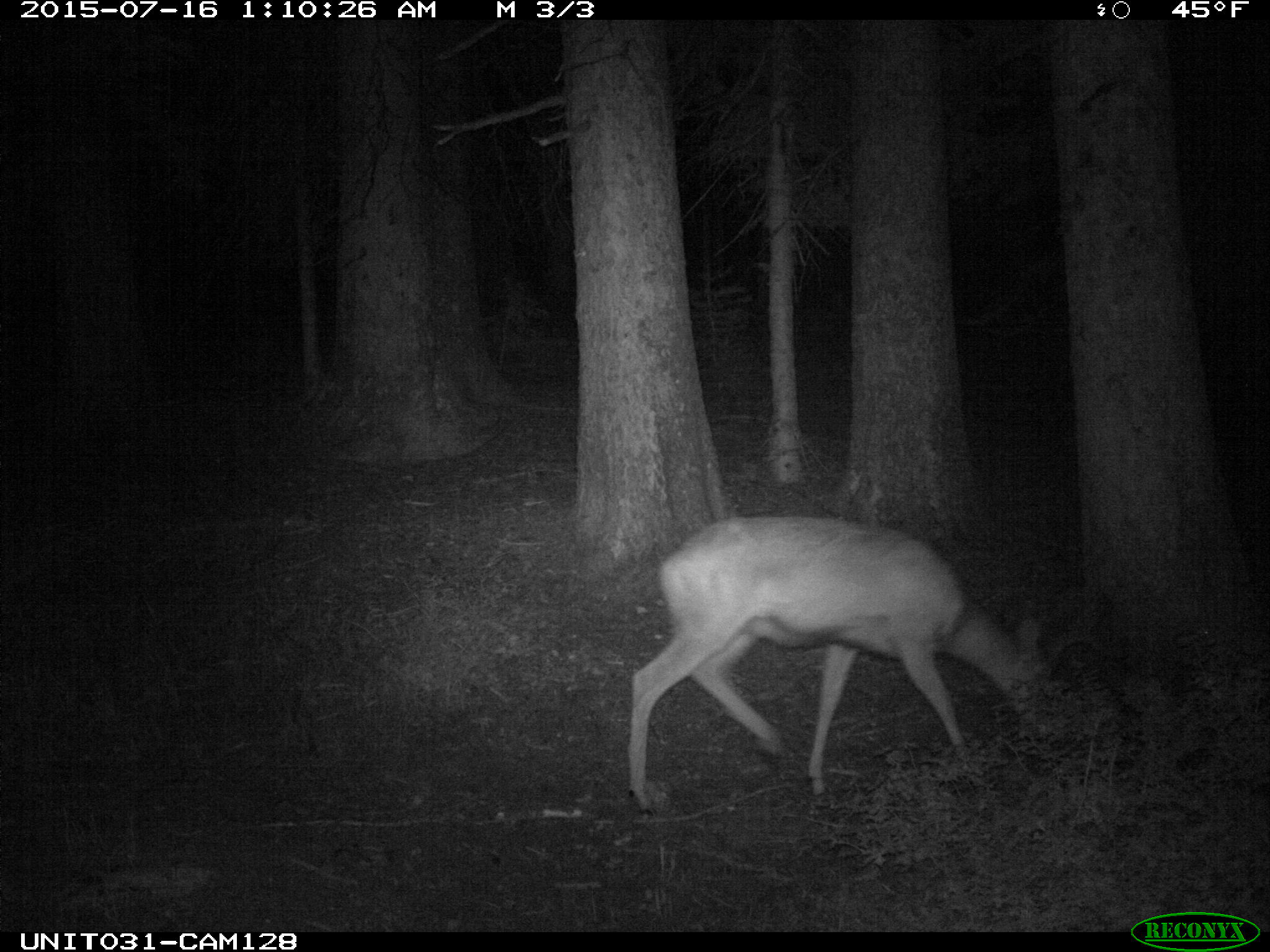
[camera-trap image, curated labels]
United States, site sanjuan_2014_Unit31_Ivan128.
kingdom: Animalia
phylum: Chordata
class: Mammalia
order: Artiodactyla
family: Cervidae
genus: Odocoileus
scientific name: Odocoileus hemionus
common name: mule deer